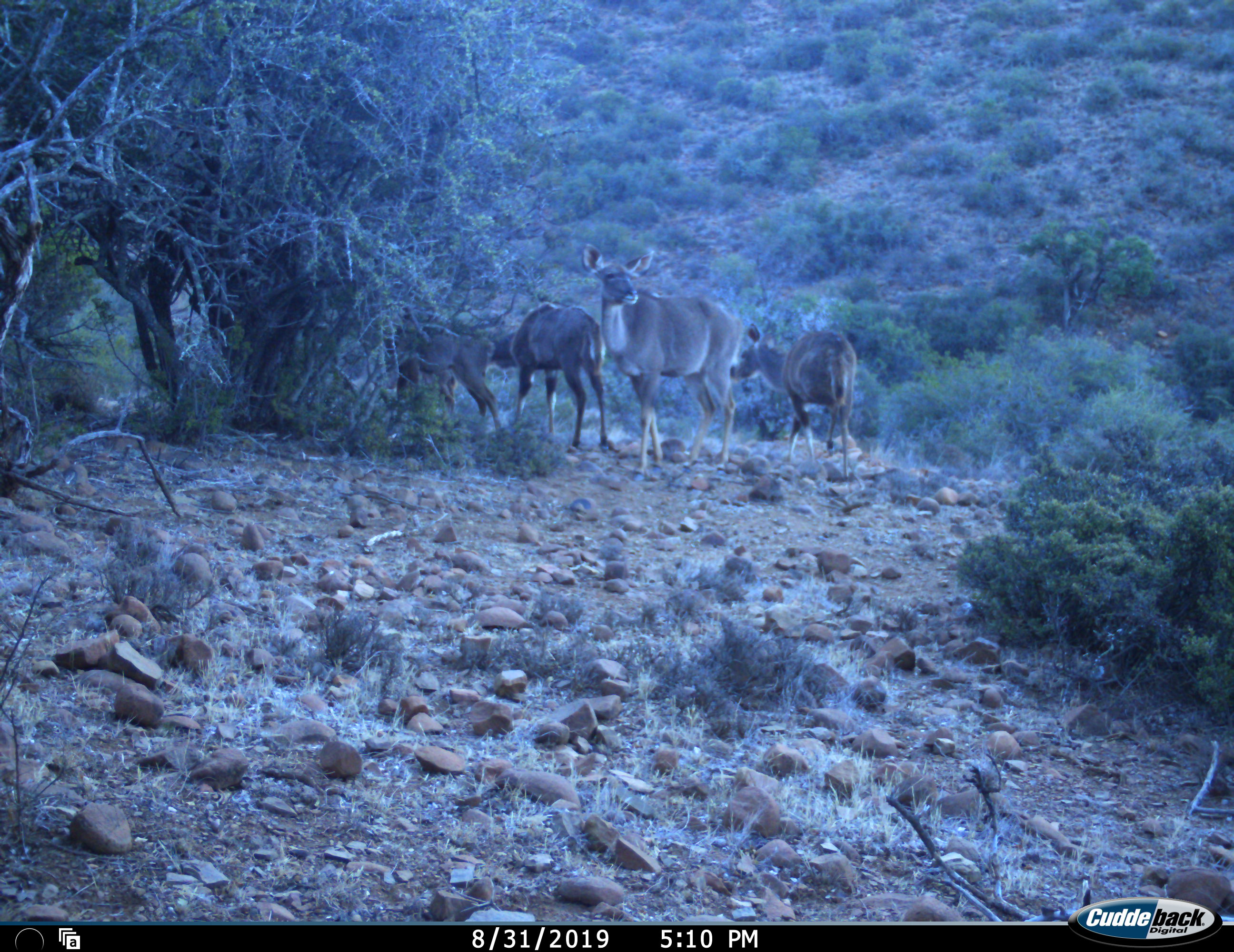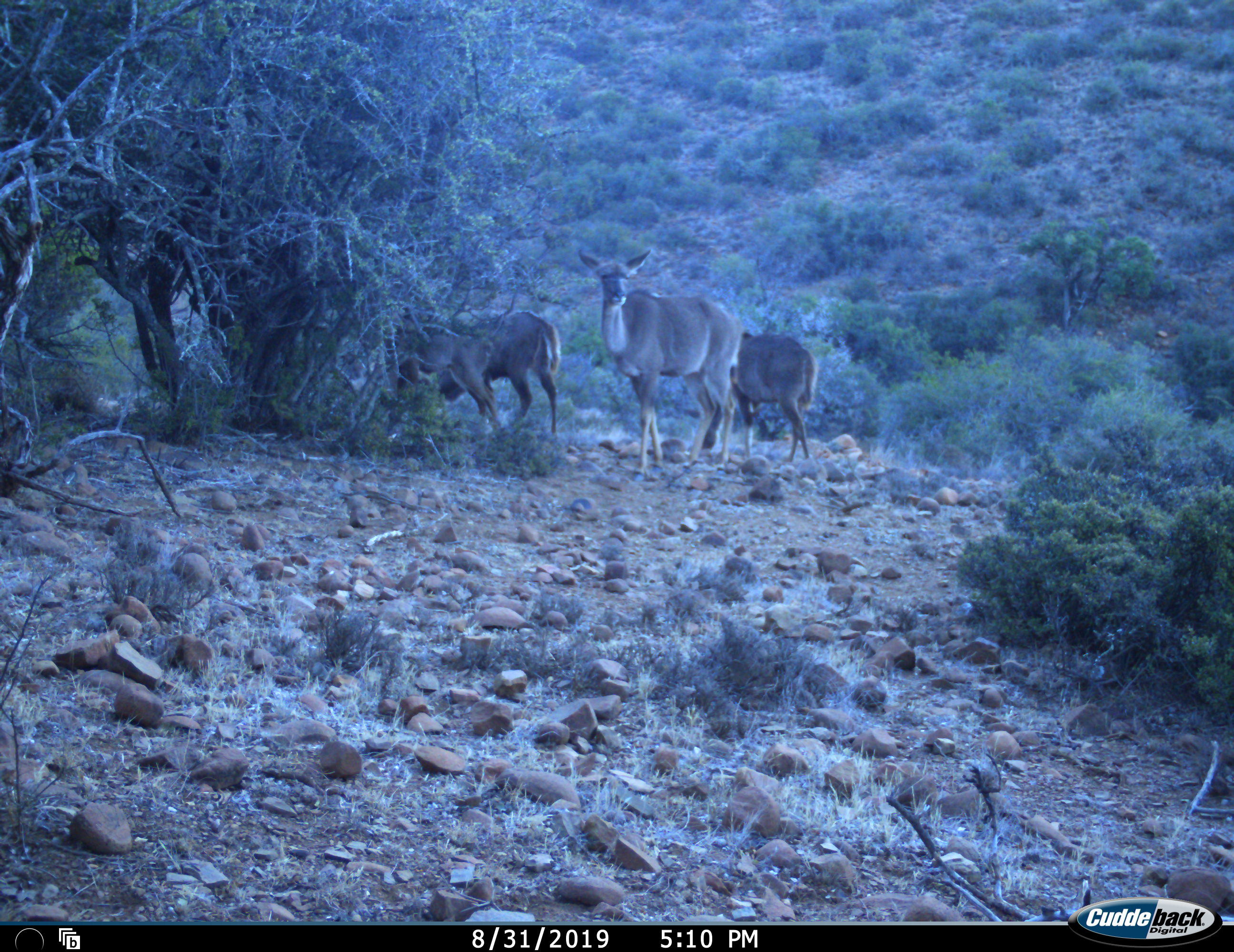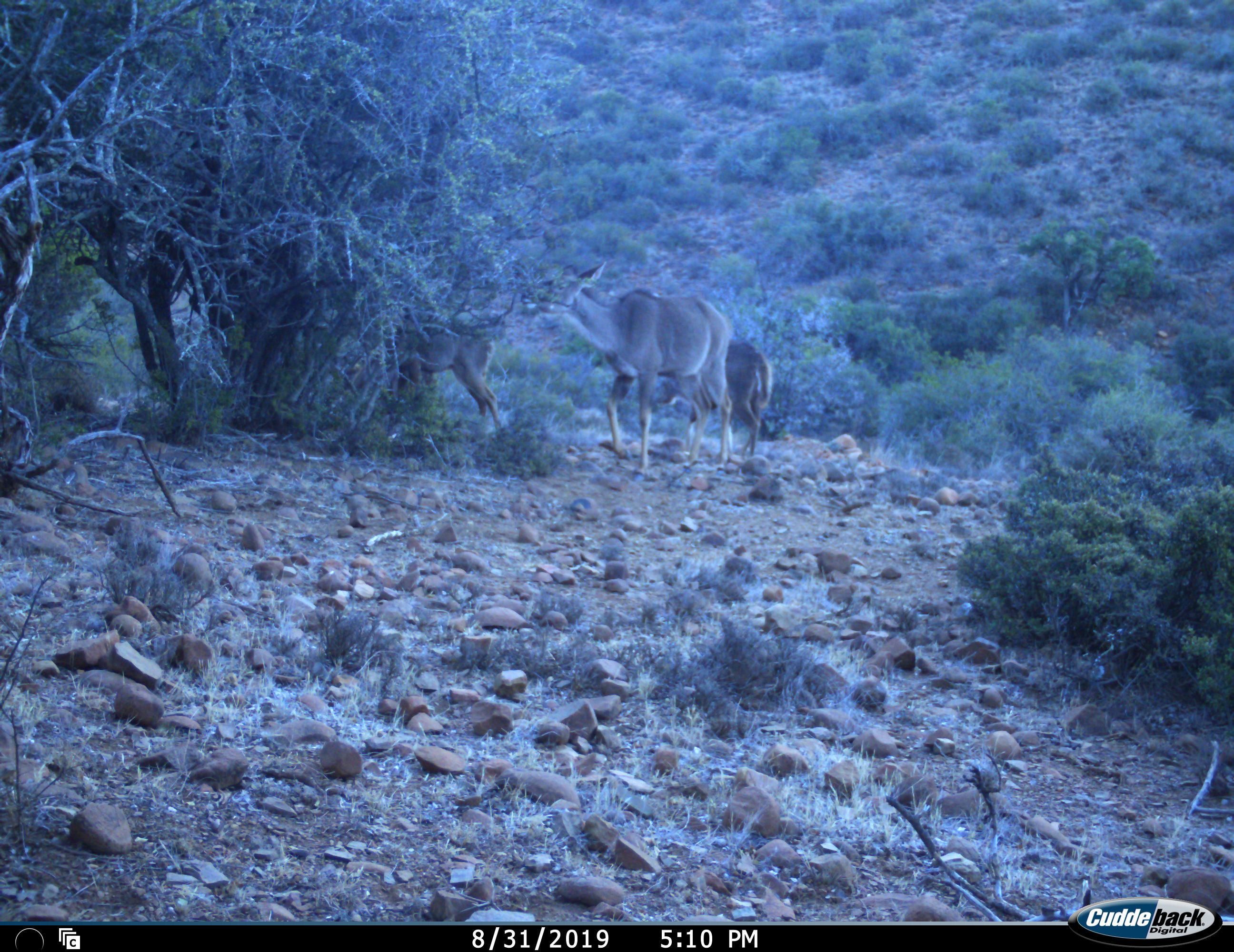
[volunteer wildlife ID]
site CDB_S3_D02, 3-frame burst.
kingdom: Animalia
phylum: Chordata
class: Mammalia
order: Artiodactyla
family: Bovidae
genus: Tragelaphus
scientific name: Tragelaphus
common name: kudu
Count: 4.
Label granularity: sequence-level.